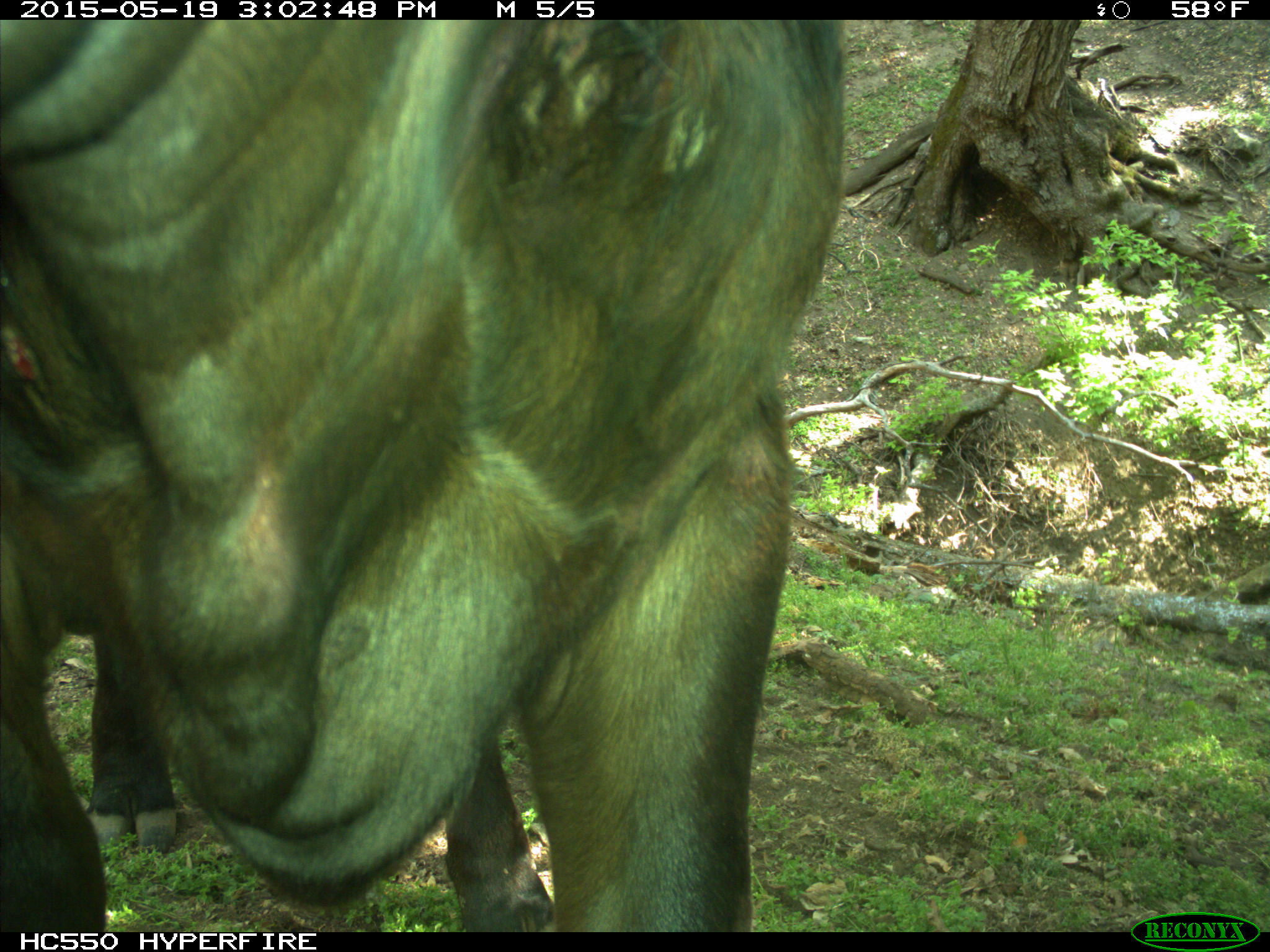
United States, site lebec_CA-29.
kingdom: Animalia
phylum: Chordata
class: Mammalia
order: Artiodactyla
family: Bovidae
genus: Bos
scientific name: Bos taurus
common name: domestic cow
Bos taurus (domestic cow).